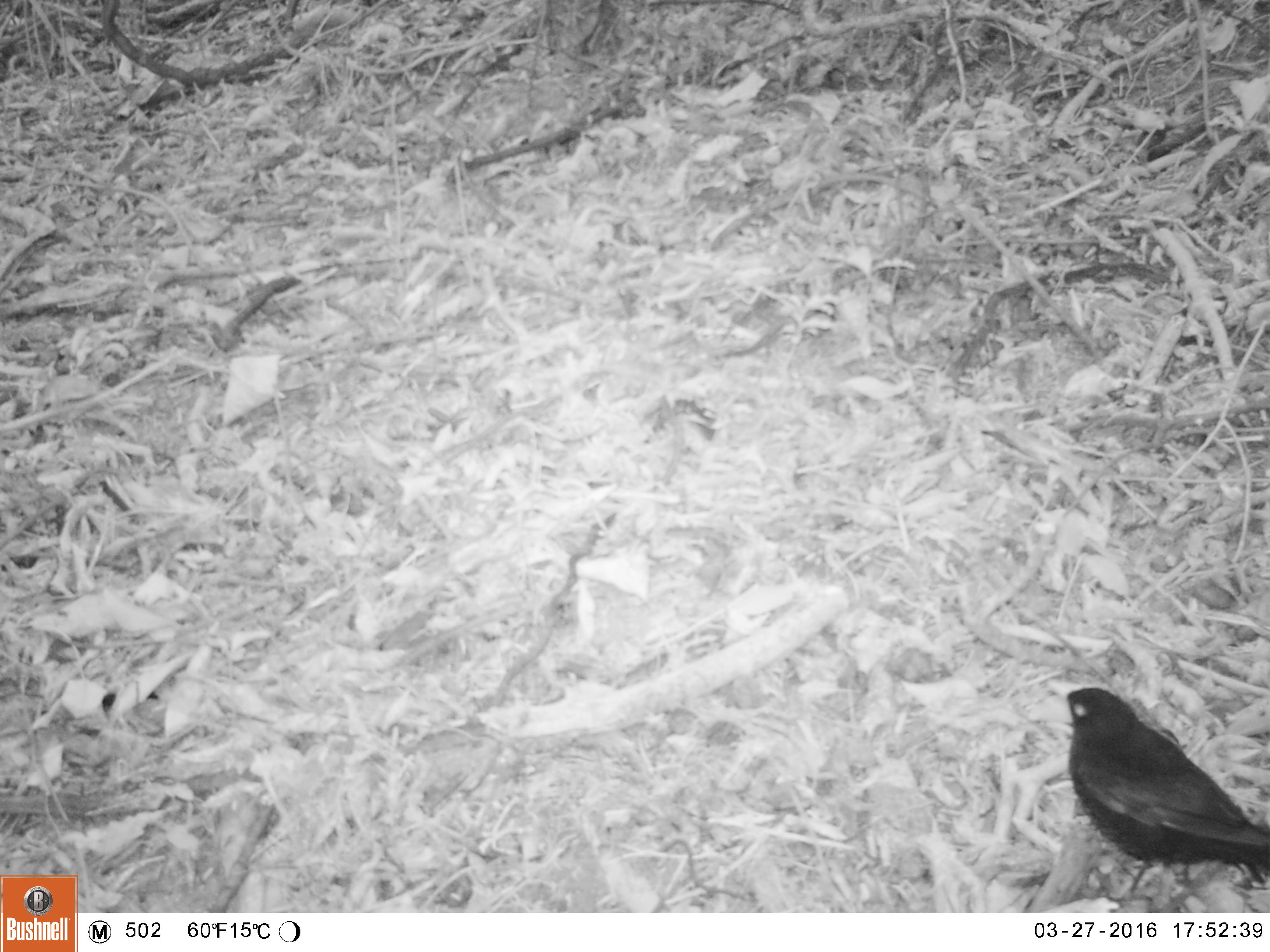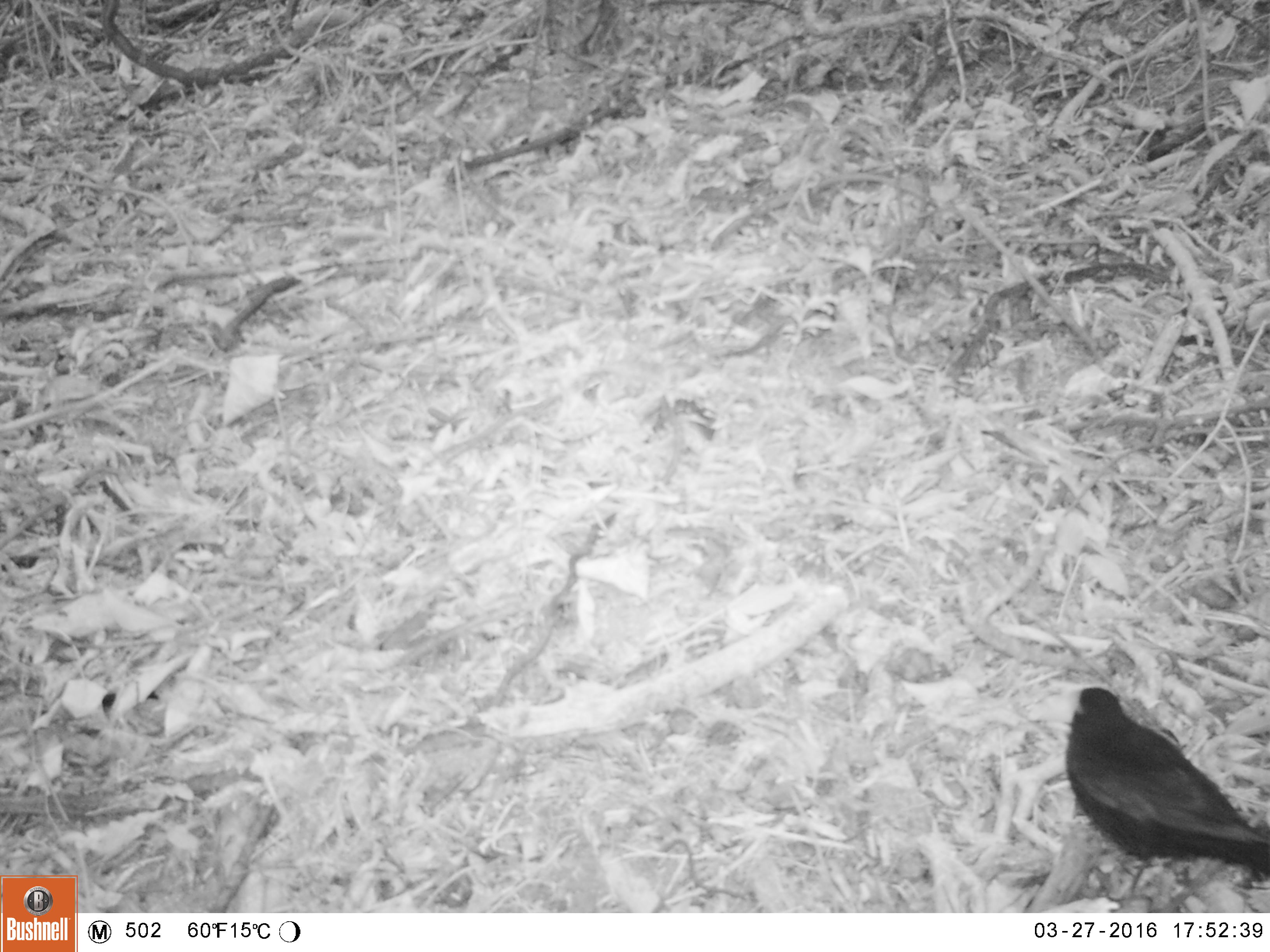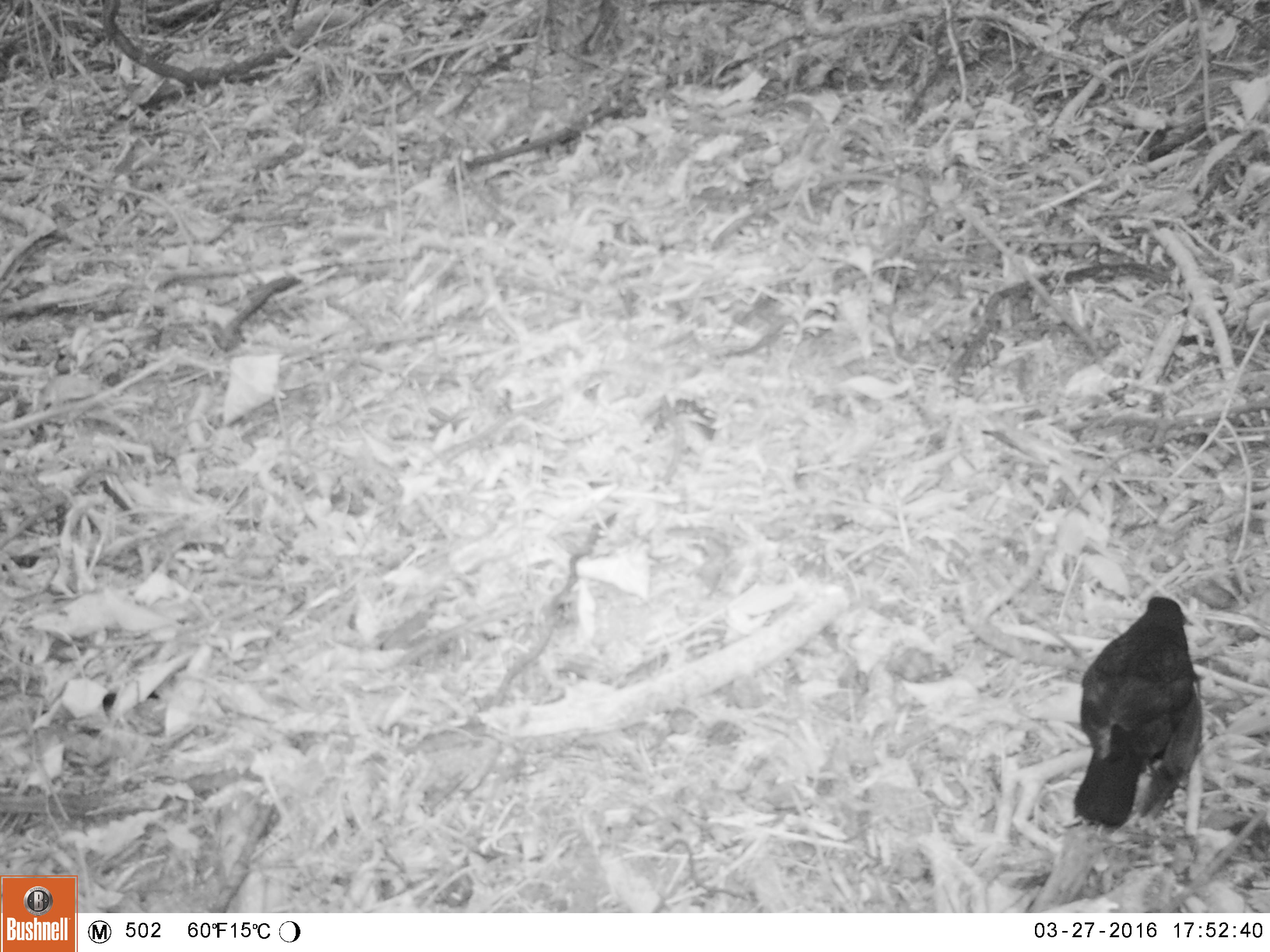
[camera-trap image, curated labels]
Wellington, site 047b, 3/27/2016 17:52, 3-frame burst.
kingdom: Animalia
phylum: Chordata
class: Aves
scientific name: Aves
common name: bird